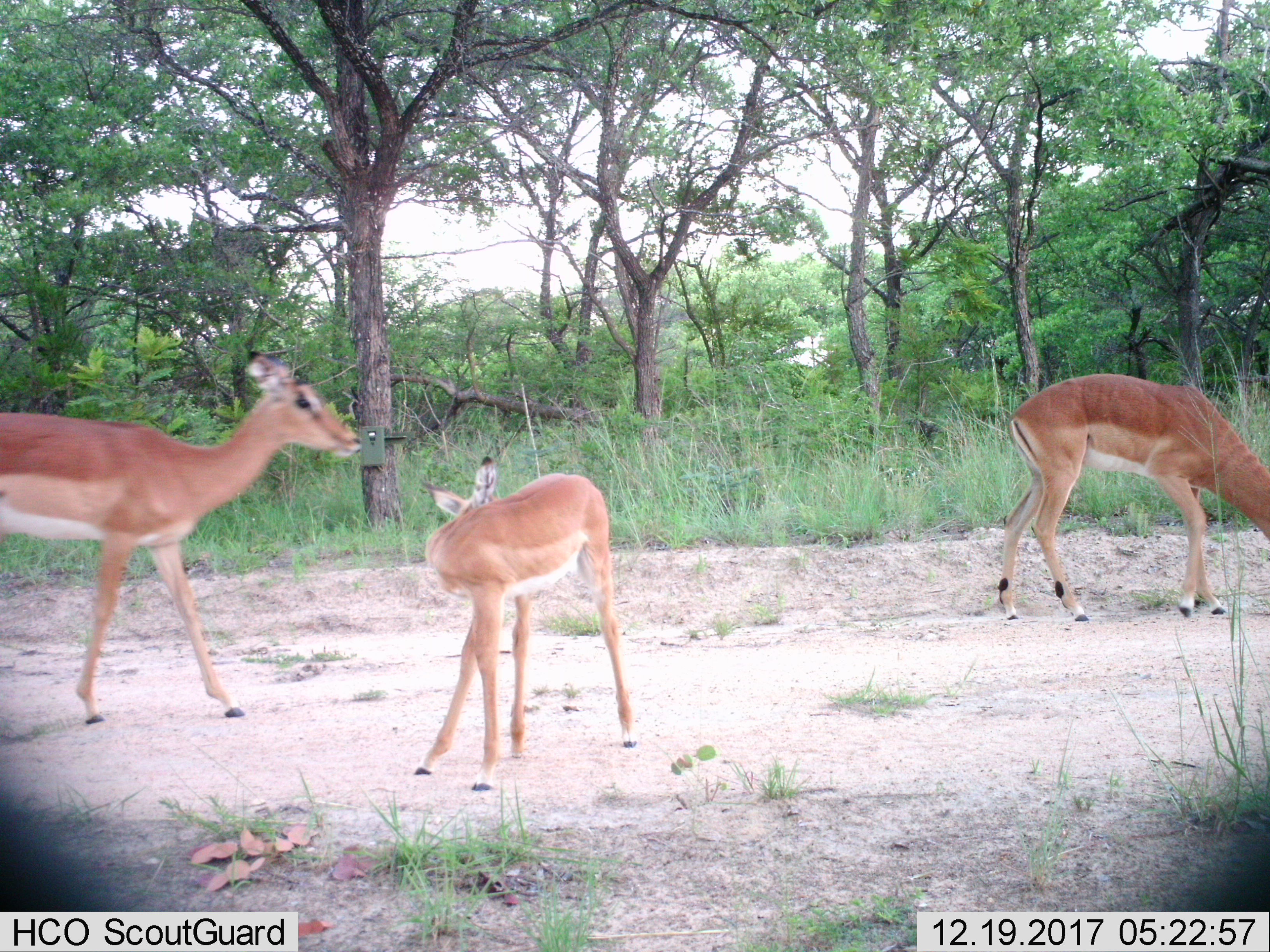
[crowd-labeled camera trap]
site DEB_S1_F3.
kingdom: Animalia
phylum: Chordata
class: Mammalia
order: Artiodactyla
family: Bovidae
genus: Aepyceros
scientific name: Aepyceros melampus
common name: impala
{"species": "impala (Aepyceros melampus)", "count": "3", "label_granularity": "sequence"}